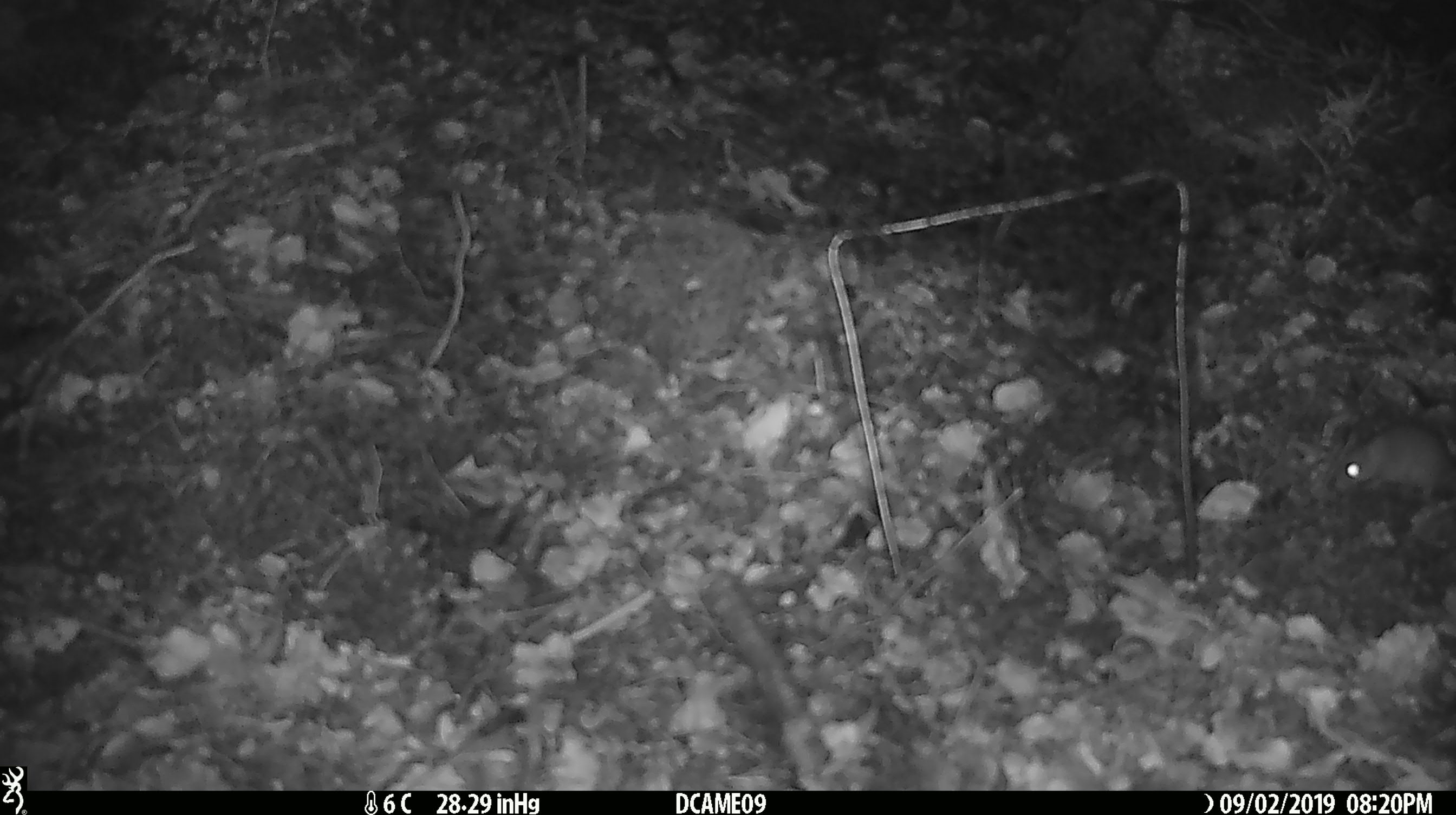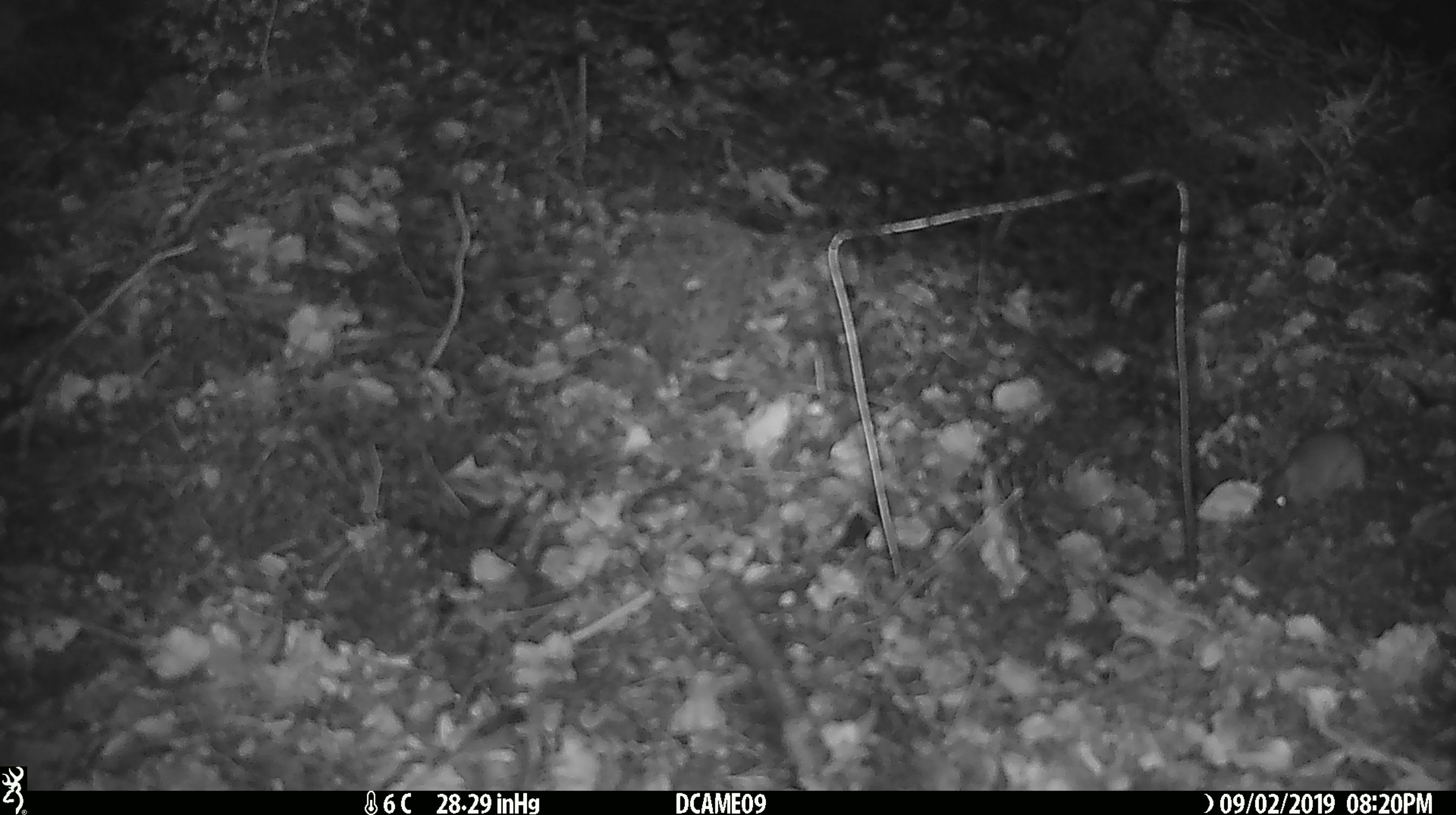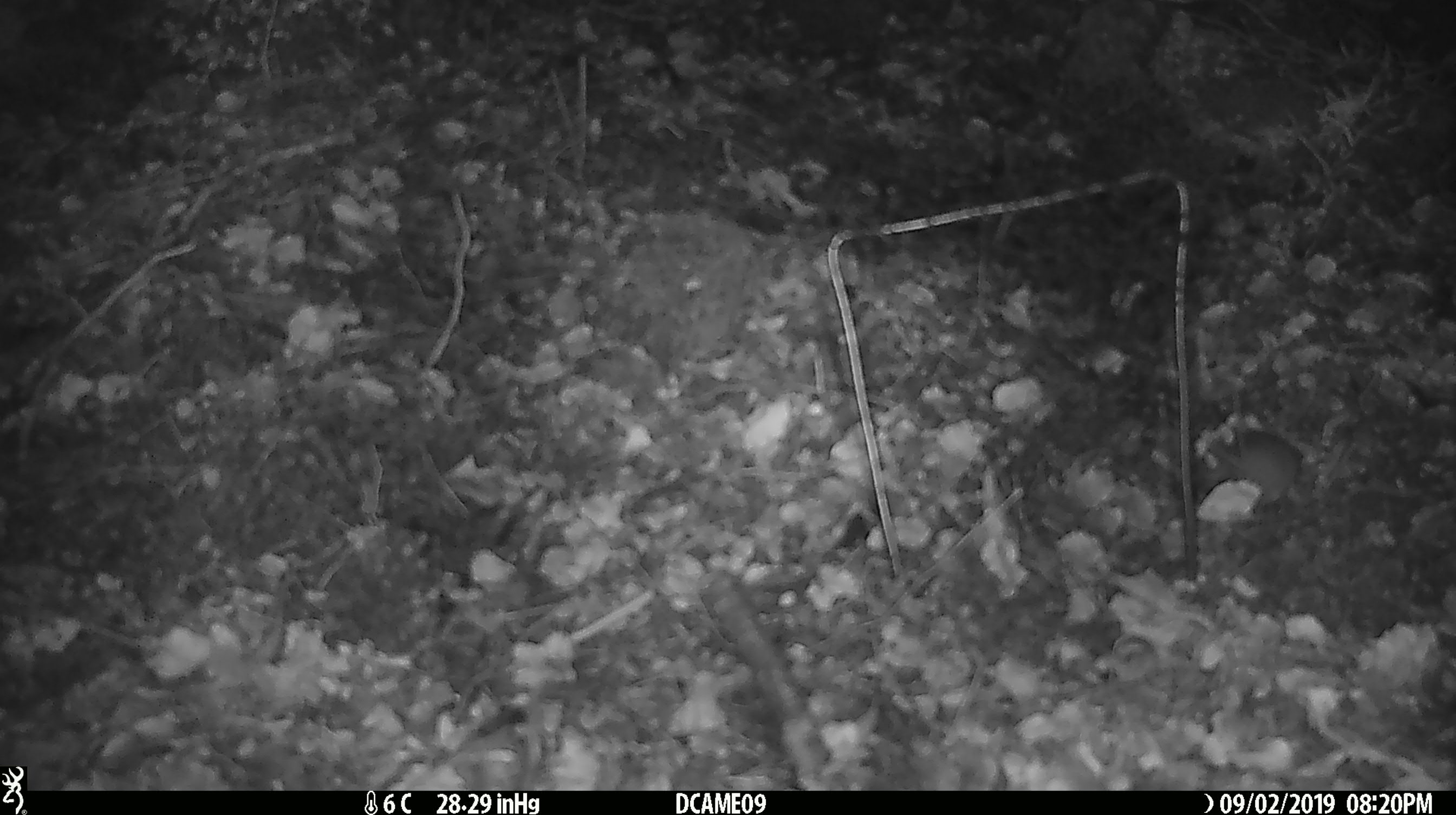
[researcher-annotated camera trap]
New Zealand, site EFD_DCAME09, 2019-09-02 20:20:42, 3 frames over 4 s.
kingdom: Animalia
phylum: Chordata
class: Mammalia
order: Rodentia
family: Muridae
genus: Mus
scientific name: Mus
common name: mouse